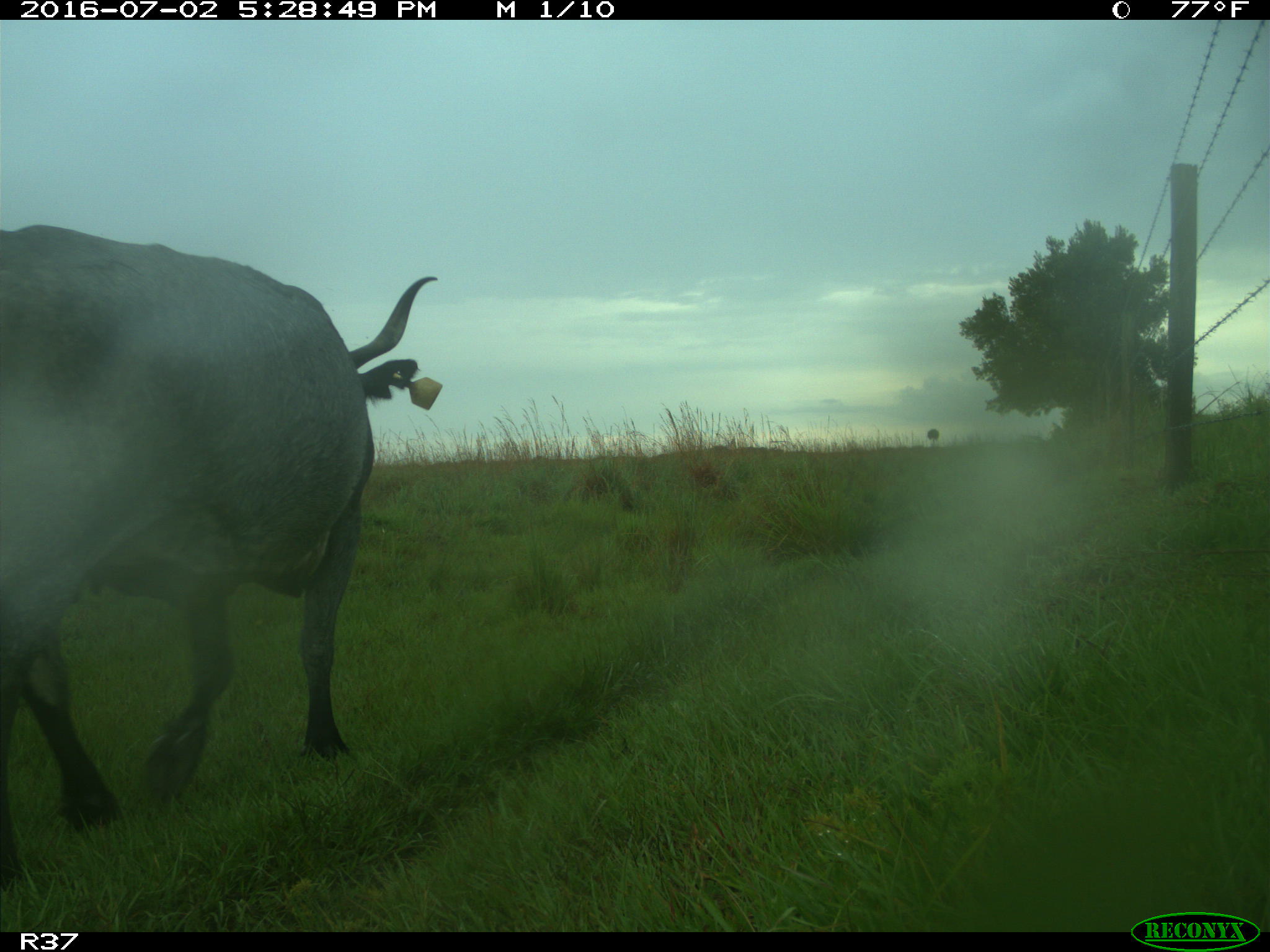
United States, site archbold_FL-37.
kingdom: Animalia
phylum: Chordata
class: Mammalia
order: Artiodactyla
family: Bovidae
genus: Bos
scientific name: Bos taurus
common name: domestic cow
Bos taurus (domestic cow).